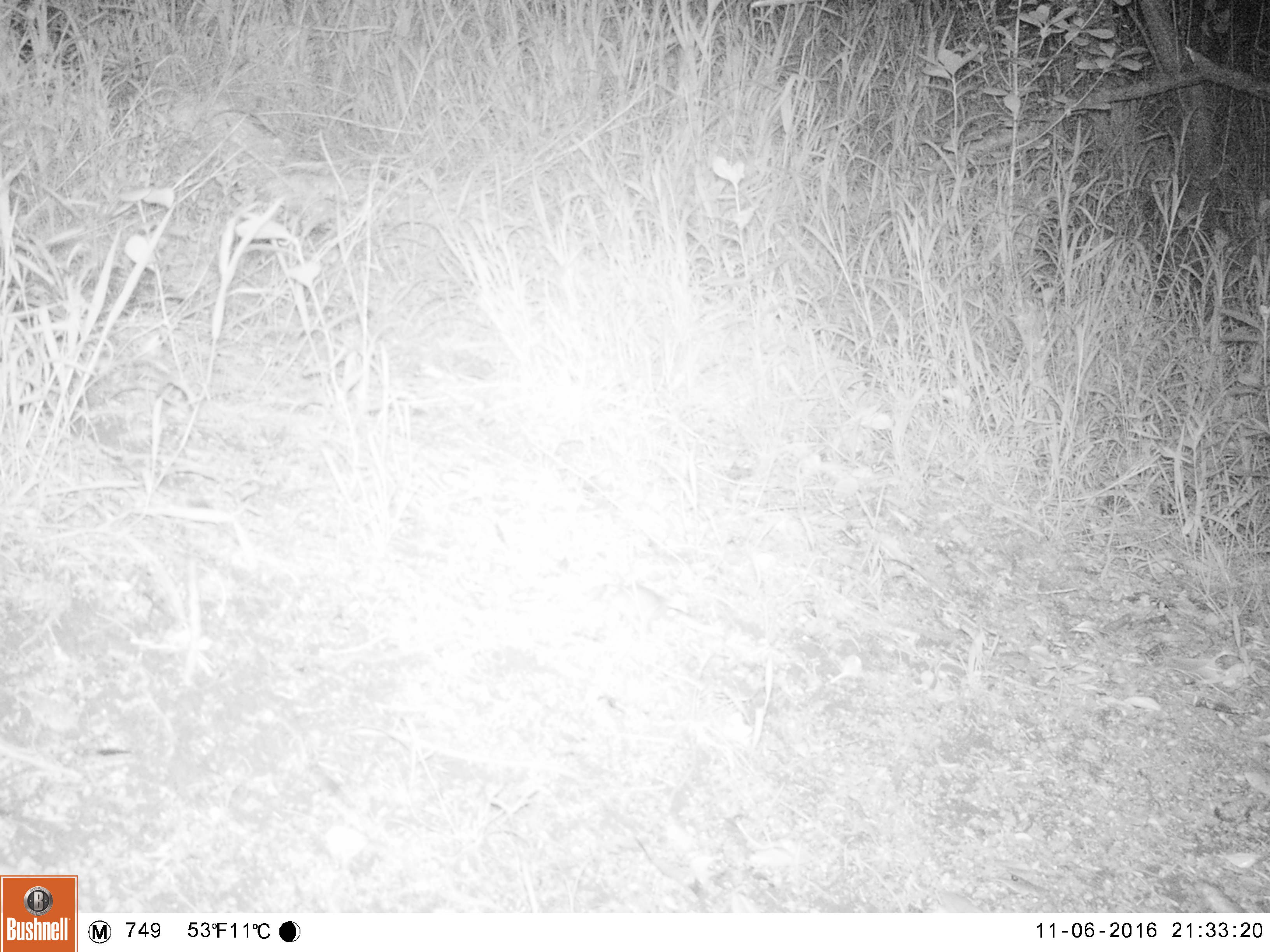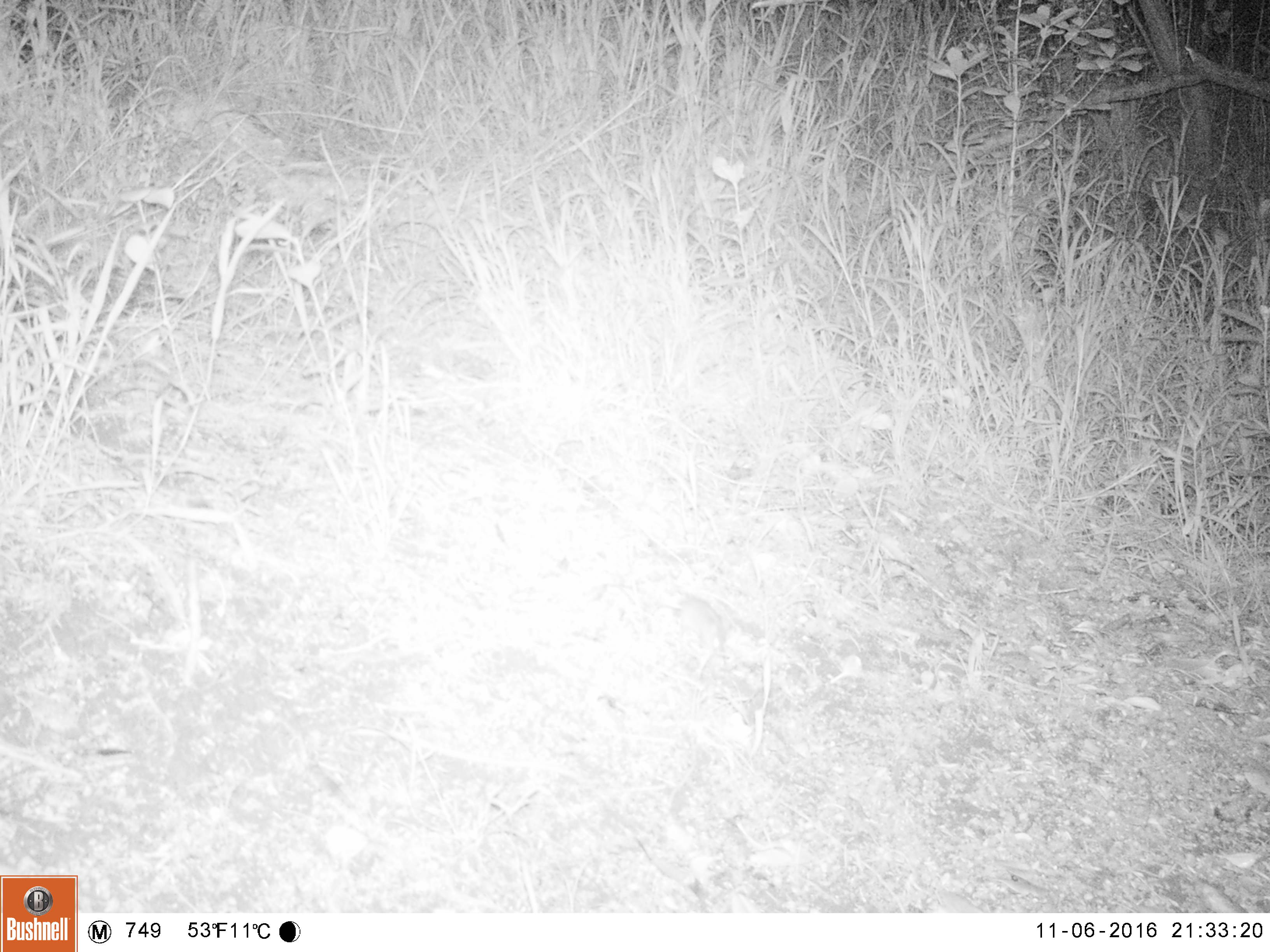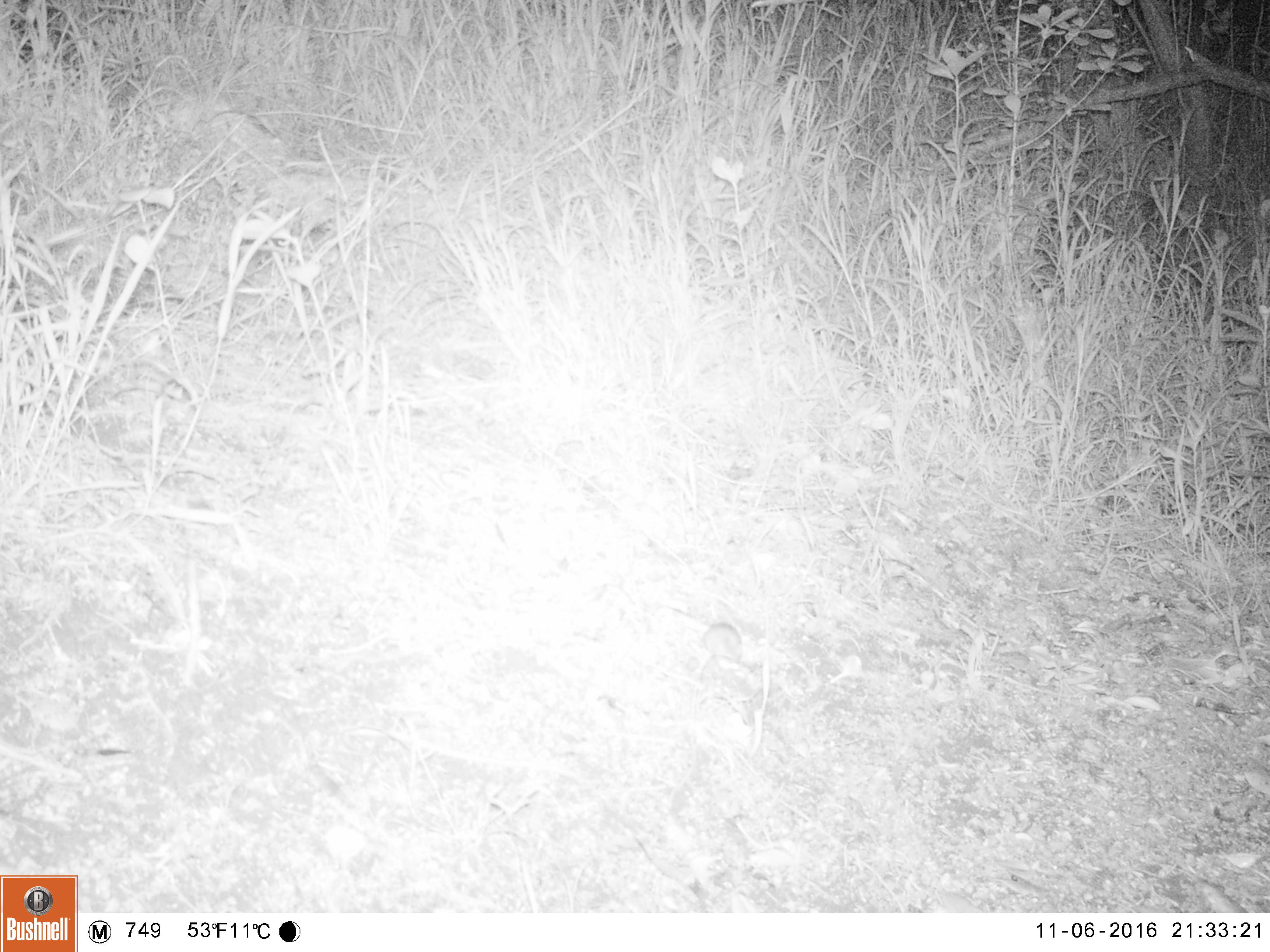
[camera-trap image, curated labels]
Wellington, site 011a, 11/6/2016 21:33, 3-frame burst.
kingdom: Animalia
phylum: Chordata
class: Mammalia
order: Rodentia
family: Muridae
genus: Mus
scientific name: Mus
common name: mouse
Mouse (Mus).